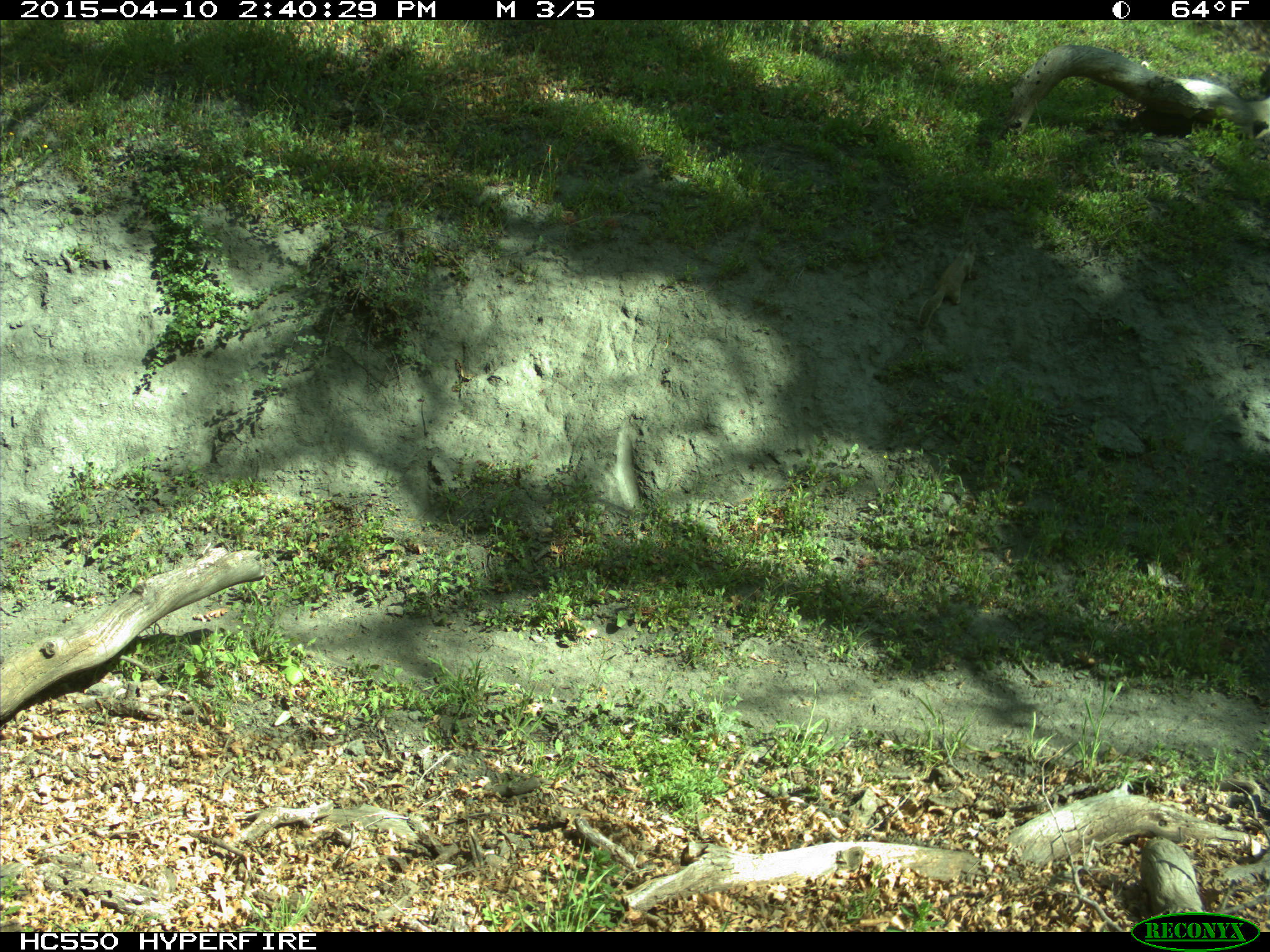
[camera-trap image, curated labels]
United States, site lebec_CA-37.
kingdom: Animalia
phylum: Chordata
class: Mammalia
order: Rodentia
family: Sciuridae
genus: Otospermophilus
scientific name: Otospermophilus beecheyi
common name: california ground squirrel